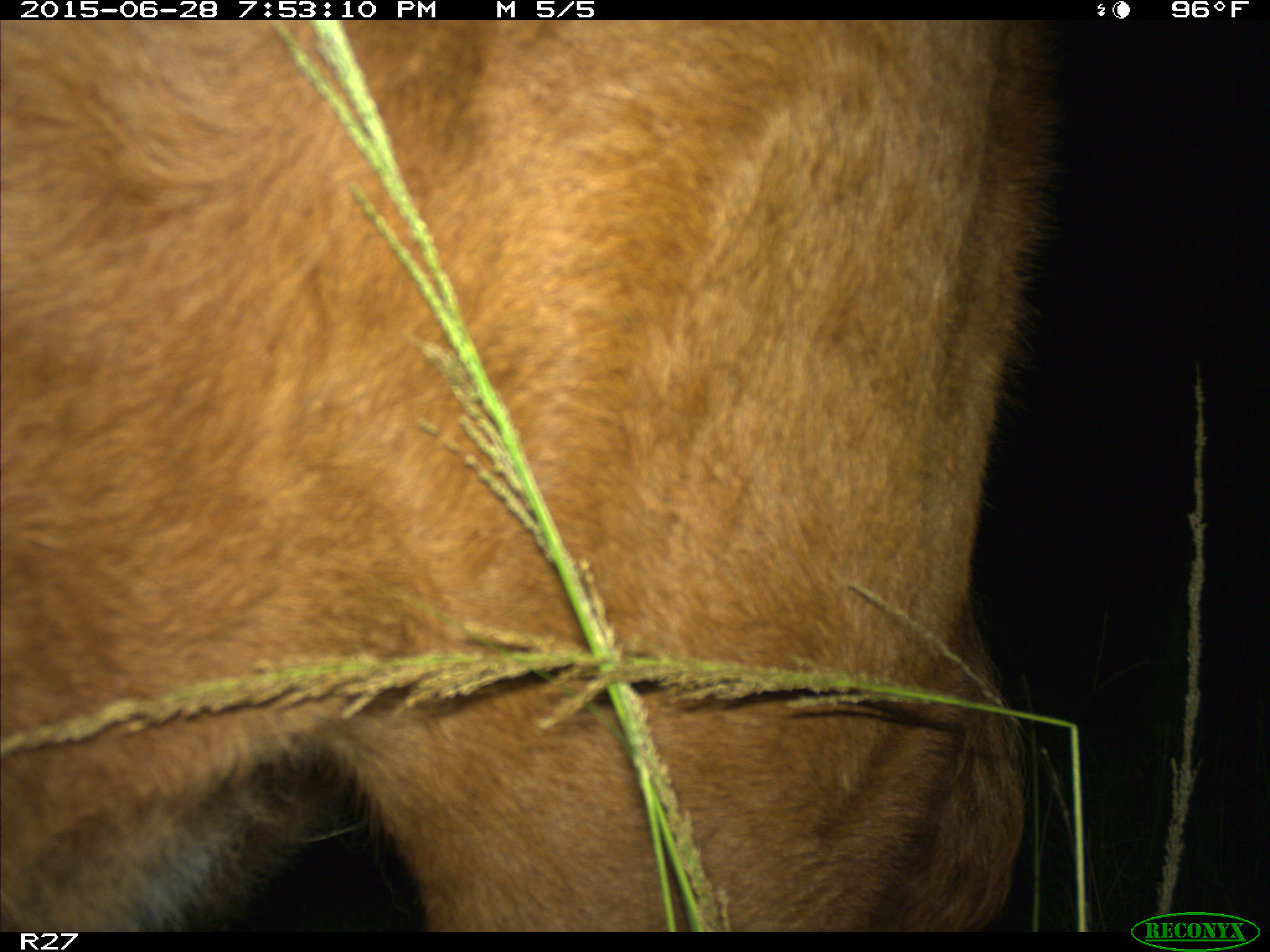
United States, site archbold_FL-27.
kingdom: Animalia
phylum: Chordata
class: Mammalia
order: Artiodactyla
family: Bovidae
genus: Bos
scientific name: Bos taurus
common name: domestic cow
Bos taurus (domestic cow).